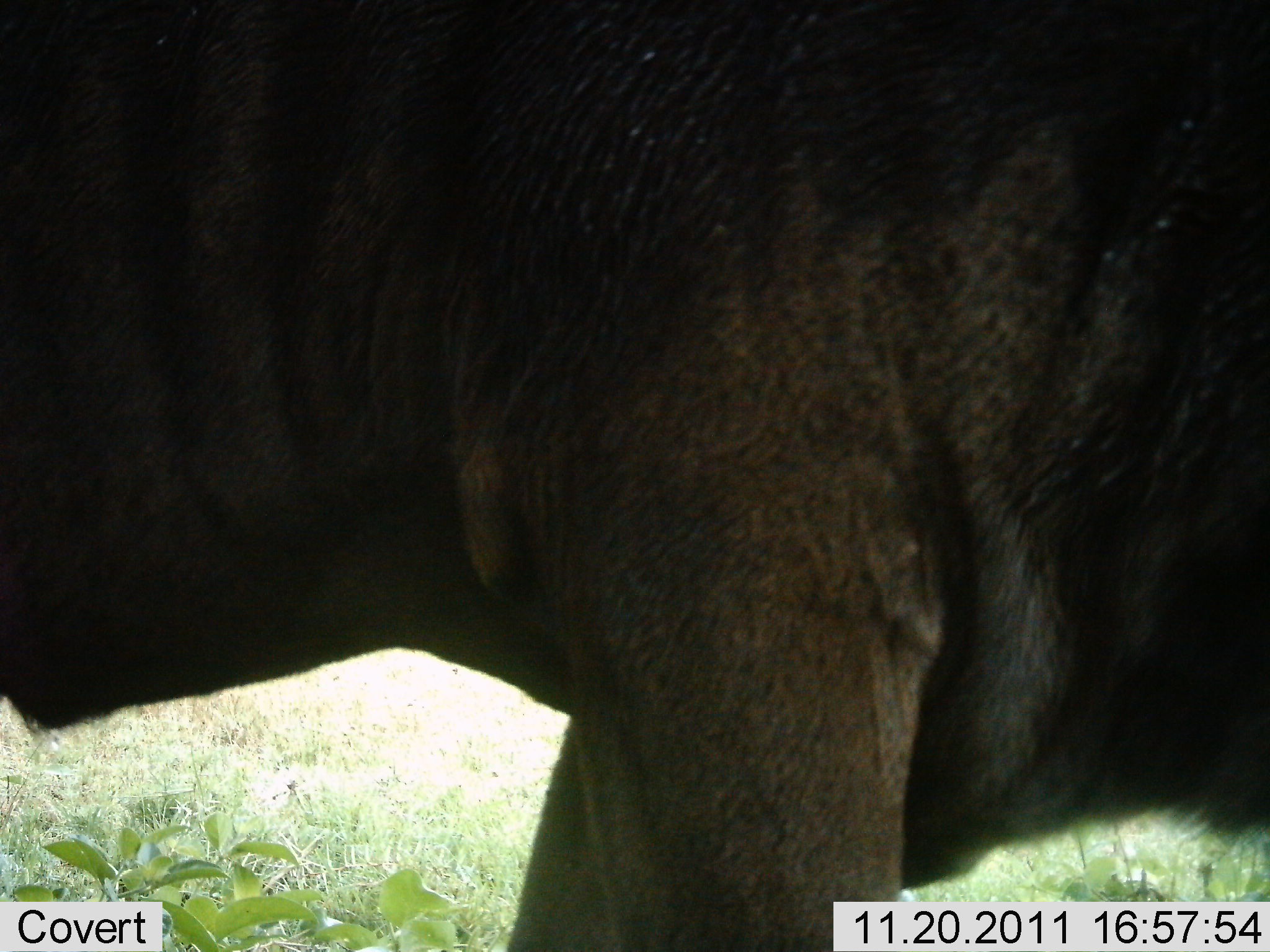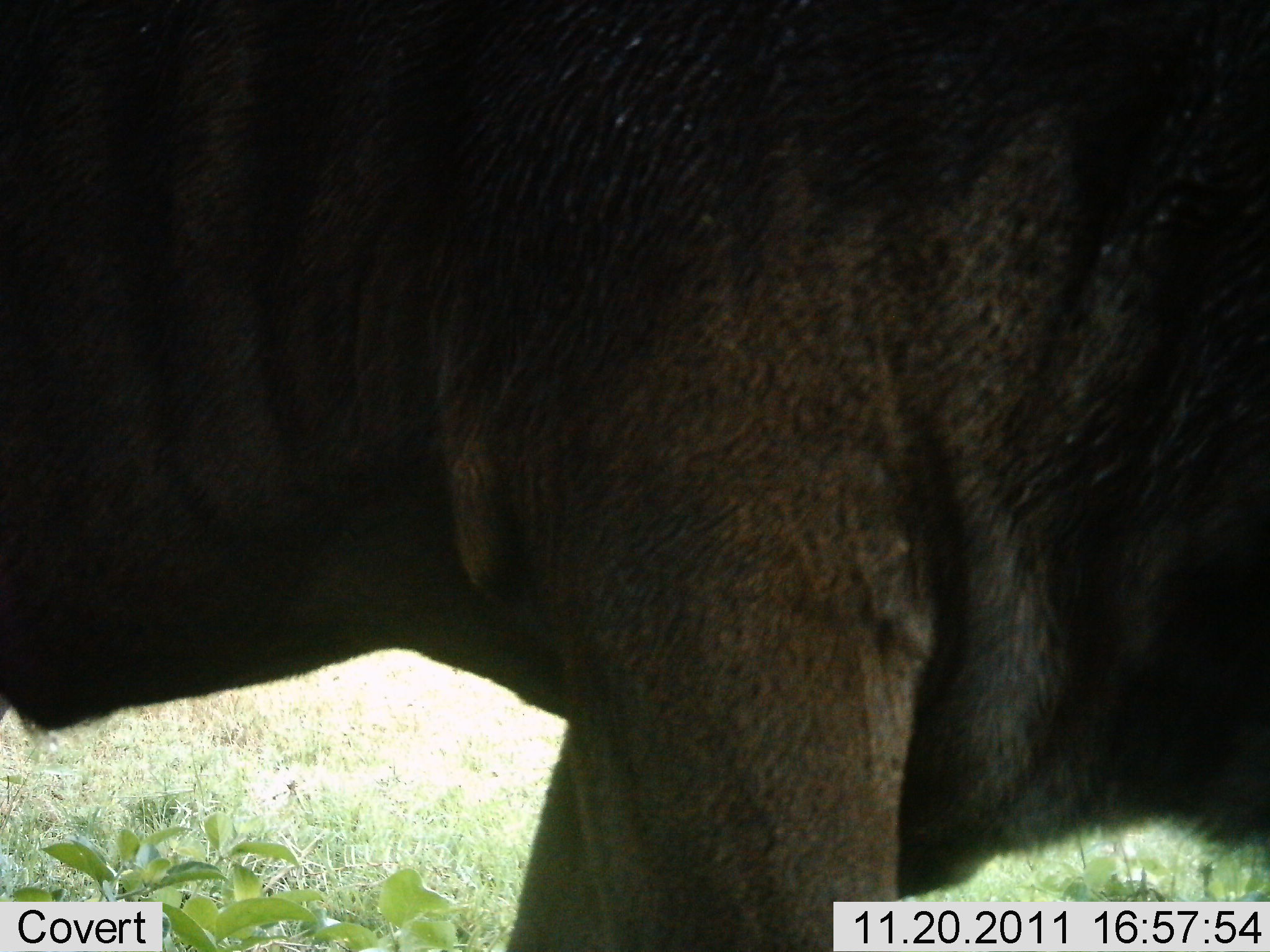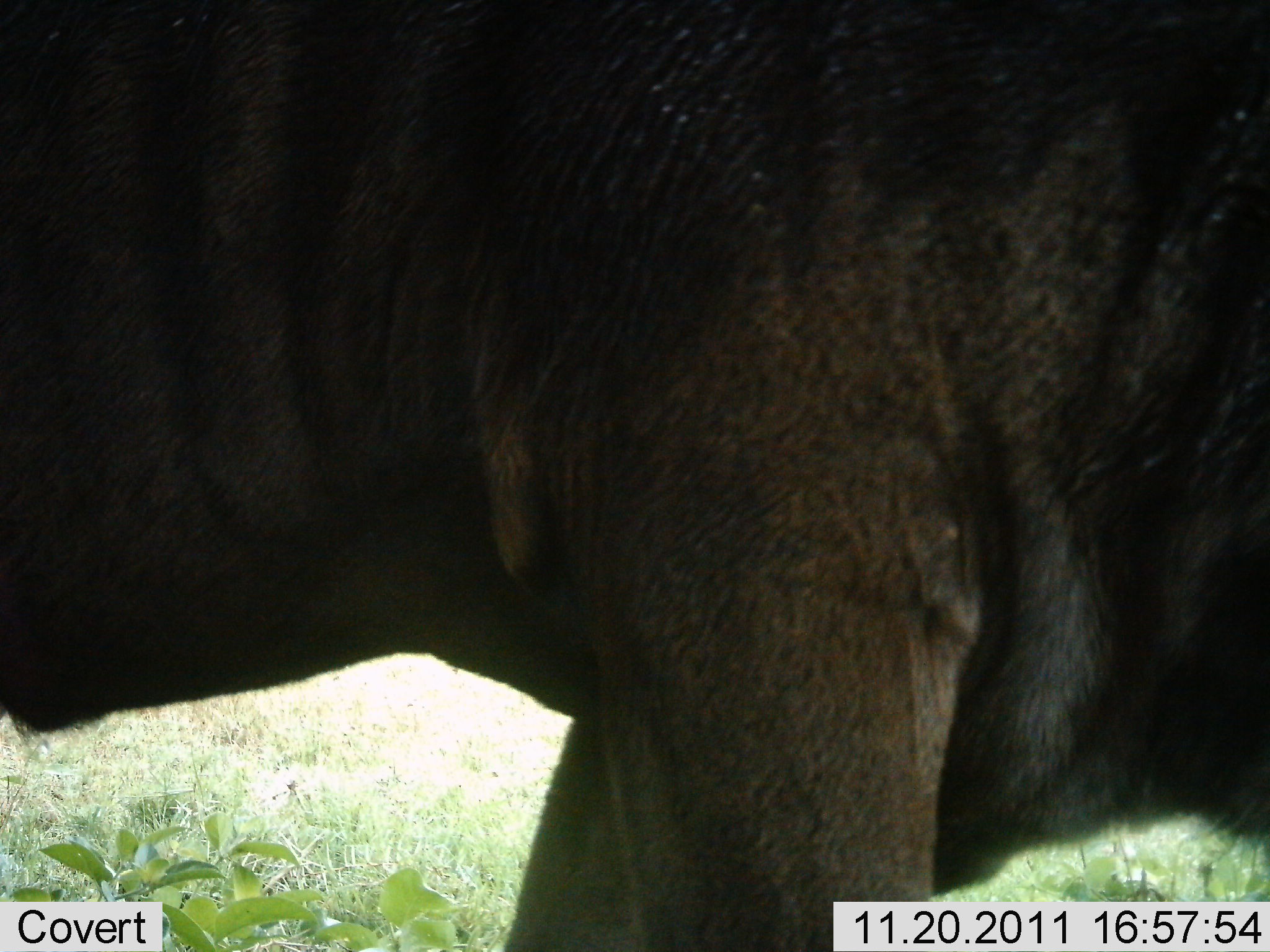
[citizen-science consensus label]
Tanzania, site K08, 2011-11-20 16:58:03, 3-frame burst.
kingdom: Animalia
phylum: Chordata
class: Mammalia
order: Artiodactyla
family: Bovidae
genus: Connochaetes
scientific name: Connochaetes taurinus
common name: blue wildebeest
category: wildebeest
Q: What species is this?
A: Wildebeest (blue wildebeest) (Connochaetes taurinus).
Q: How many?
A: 1.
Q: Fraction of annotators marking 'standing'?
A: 70%.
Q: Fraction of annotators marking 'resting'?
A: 0%.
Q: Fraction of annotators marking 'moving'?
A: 30%.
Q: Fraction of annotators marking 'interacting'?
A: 0%.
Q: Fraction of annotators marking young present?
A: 0%.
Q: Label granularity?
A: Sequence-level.